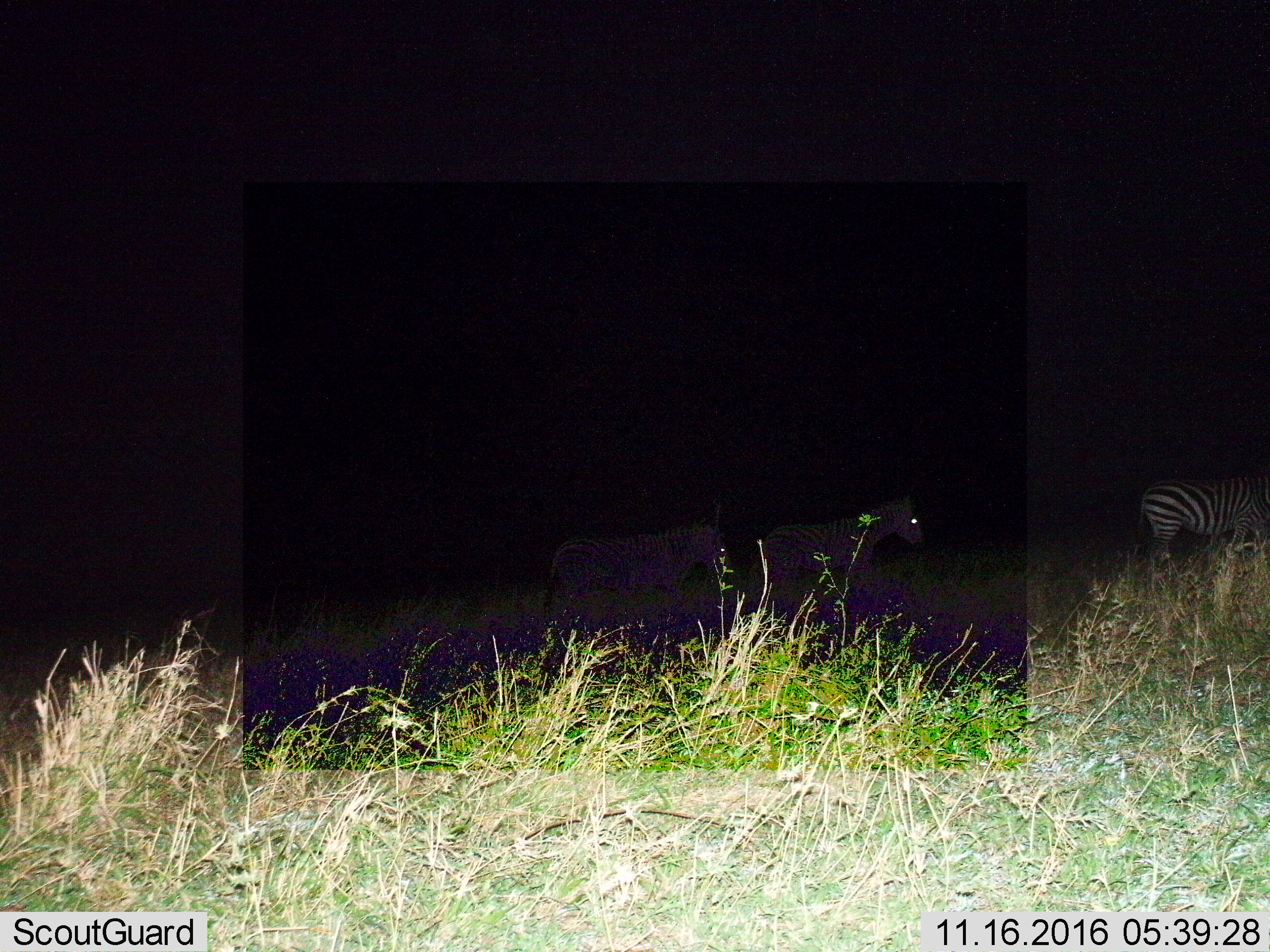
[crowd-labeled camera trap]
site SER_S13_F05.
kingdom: Animalia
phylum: Chordata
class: Mammalia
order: Perissodactyla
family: Equidae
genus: Equus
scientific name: Equus quagga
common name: plains zebra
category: zebraplains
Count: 3.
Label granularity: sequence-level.